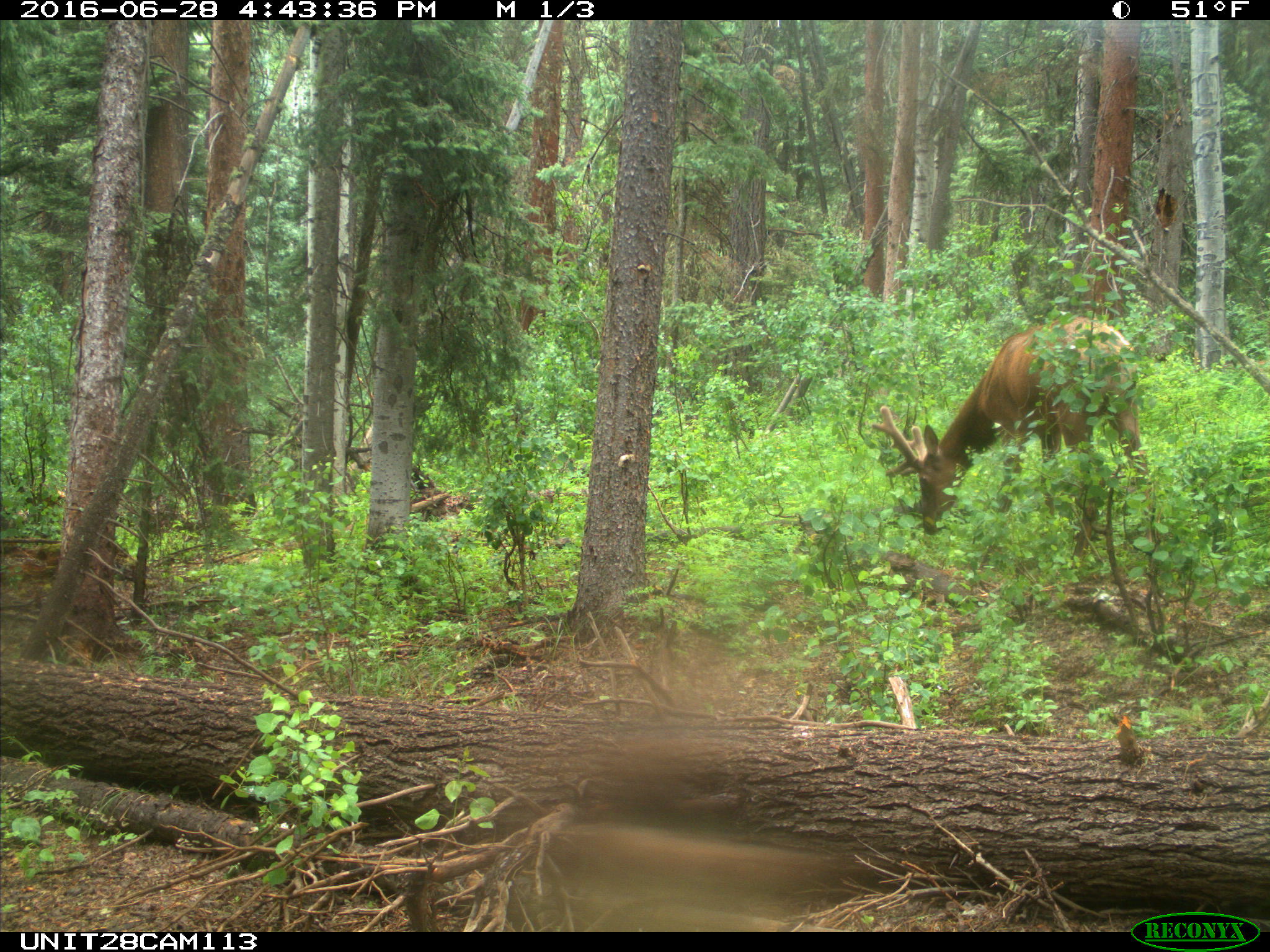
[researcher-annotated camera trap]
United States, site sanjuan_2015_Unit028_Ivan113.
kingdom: Animalia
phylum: Chordata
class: Mammalia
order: Artiodactyla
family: Cervidae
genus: Cervus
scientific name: Cervus elaphus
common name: red deer